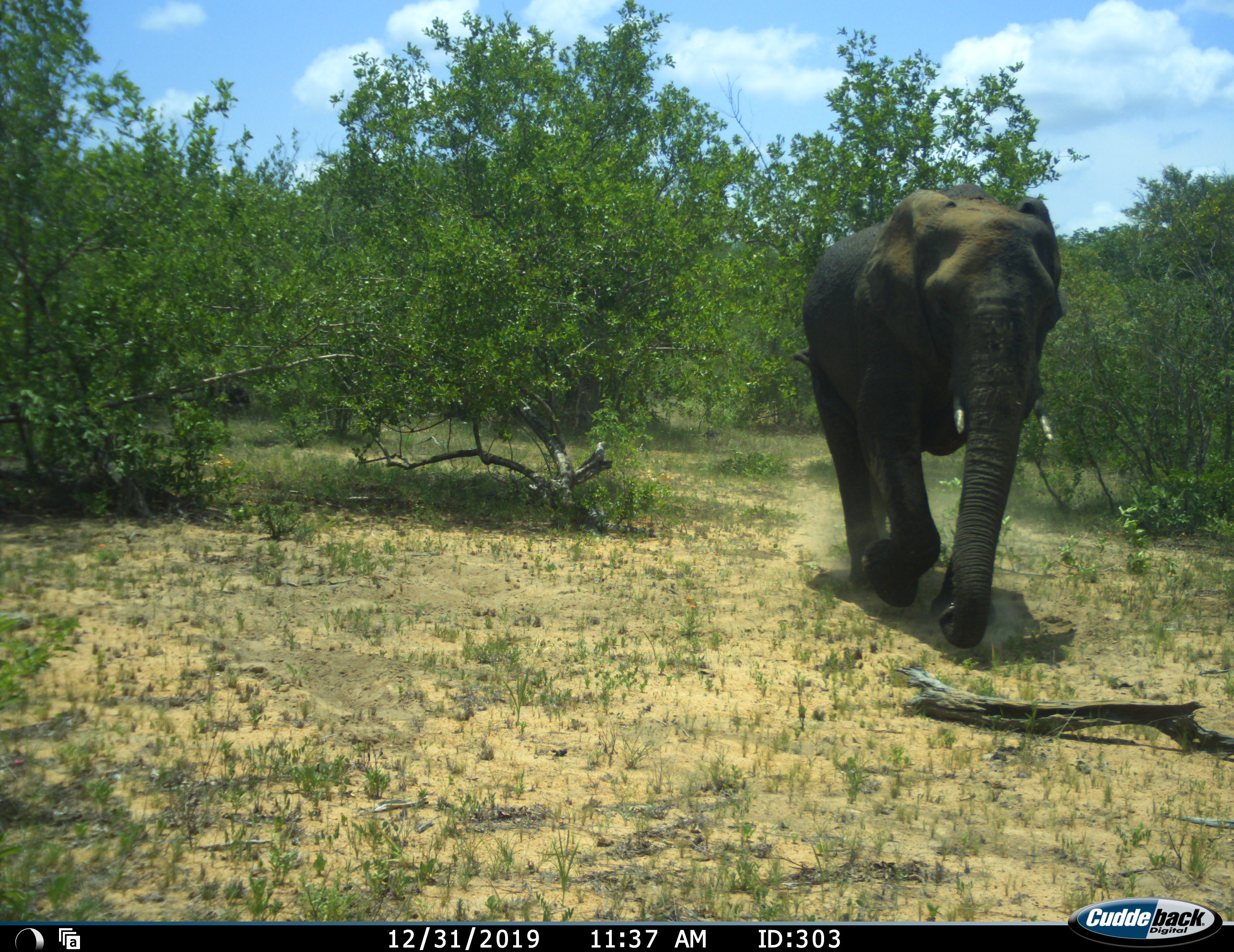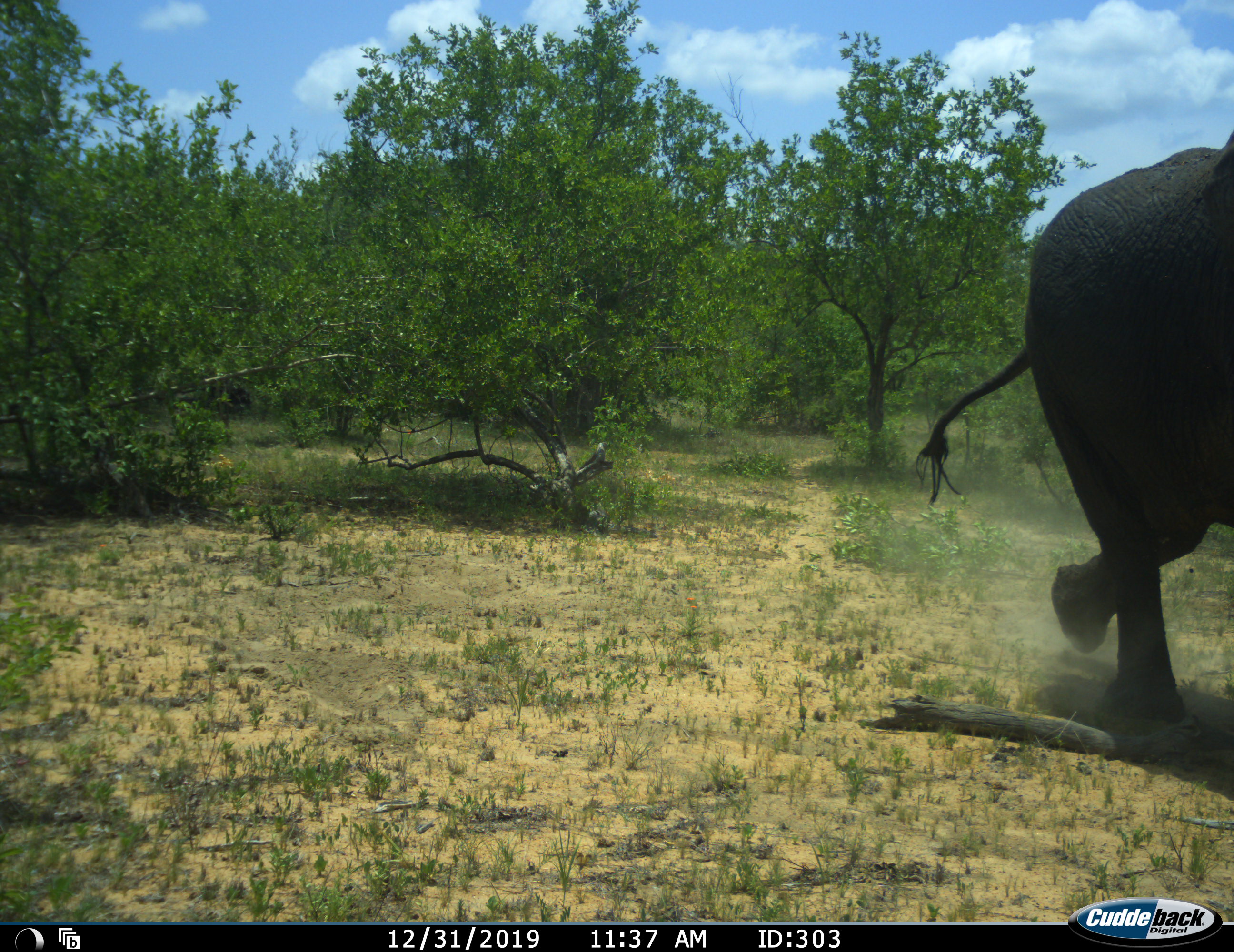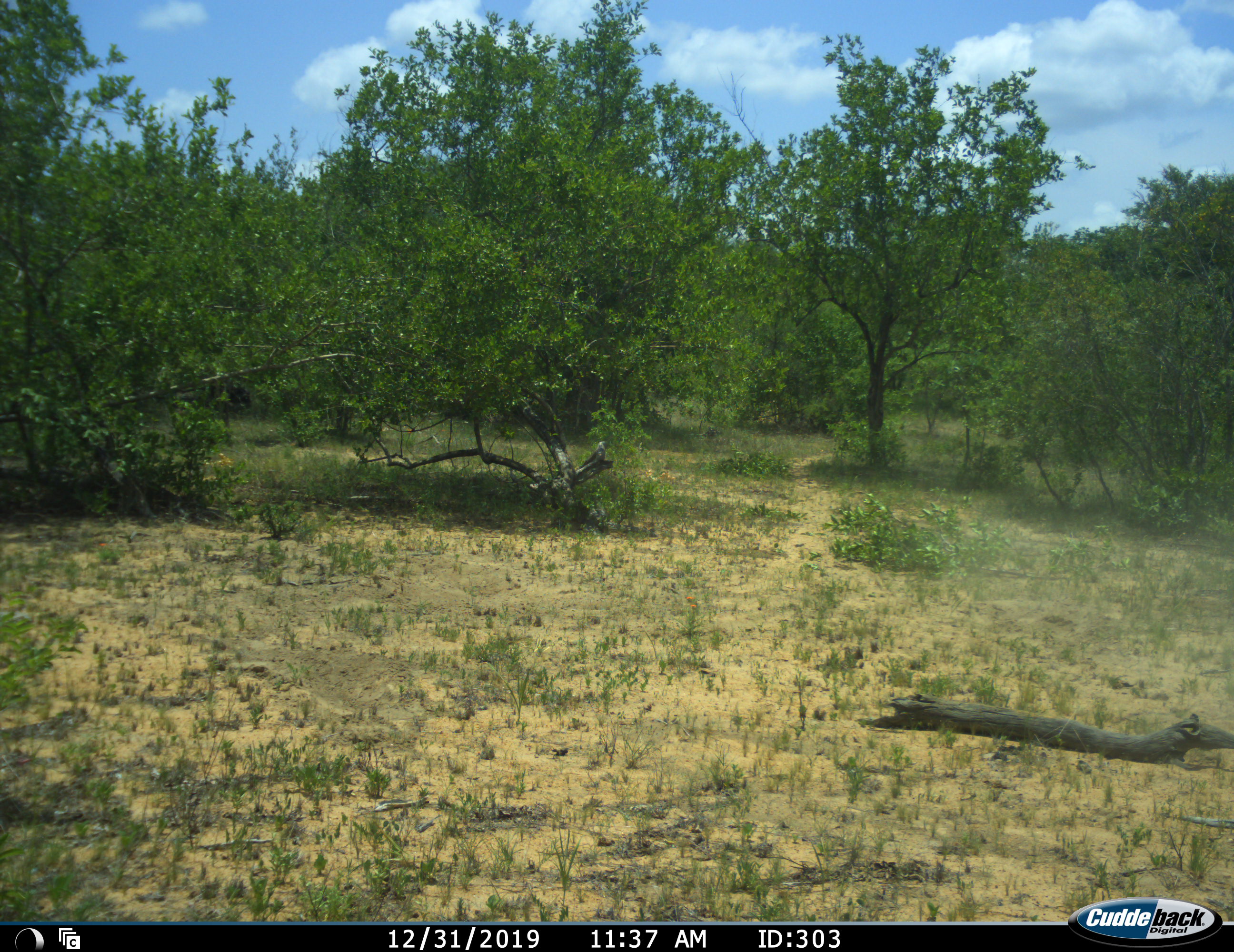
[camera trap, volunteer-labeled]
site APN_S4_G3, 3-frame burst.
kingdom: Animalia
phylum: Chordata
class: Mammalia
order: Proboscidea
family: Elephantidae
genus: Loxodonta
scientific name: Loxodonta africana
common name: african bush elephant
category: elephant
Elephant (african bush elephant) (Loxodonta africana), count 1. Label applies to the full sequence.